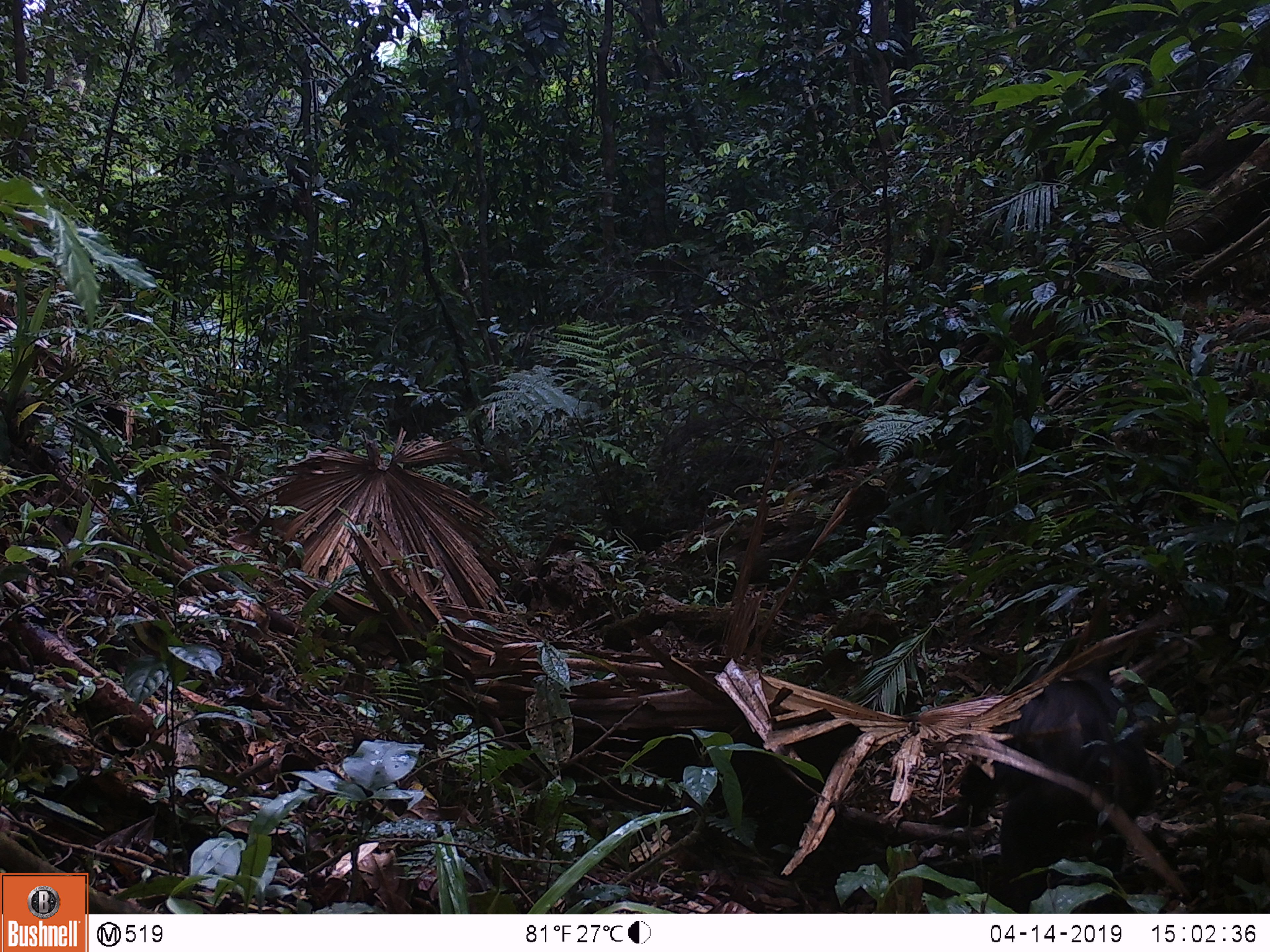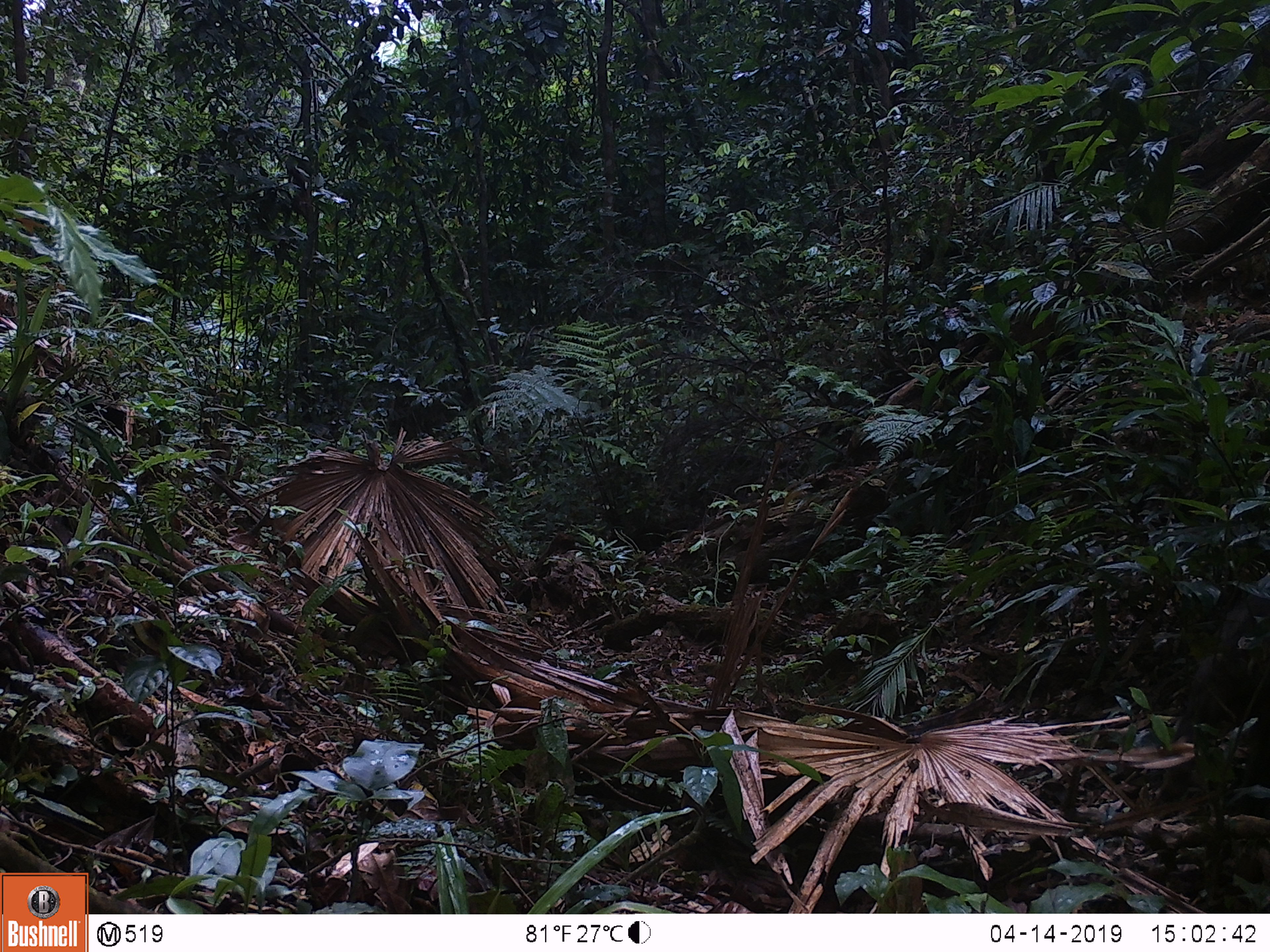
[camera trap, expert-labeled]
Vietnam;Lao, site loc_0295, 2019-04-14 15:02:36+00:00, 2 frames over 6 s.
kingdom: Animalia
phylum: Chordata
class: Mammalia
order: Primates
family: Cercopithecidae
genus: Macaca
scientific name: Macaca arctoides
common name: stump-tailed macaque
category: stump tailed macaque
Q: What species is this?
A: Stump tailed macaque (stump-tailed macaque) (Macaca arctoides).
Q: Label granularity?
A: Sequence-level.